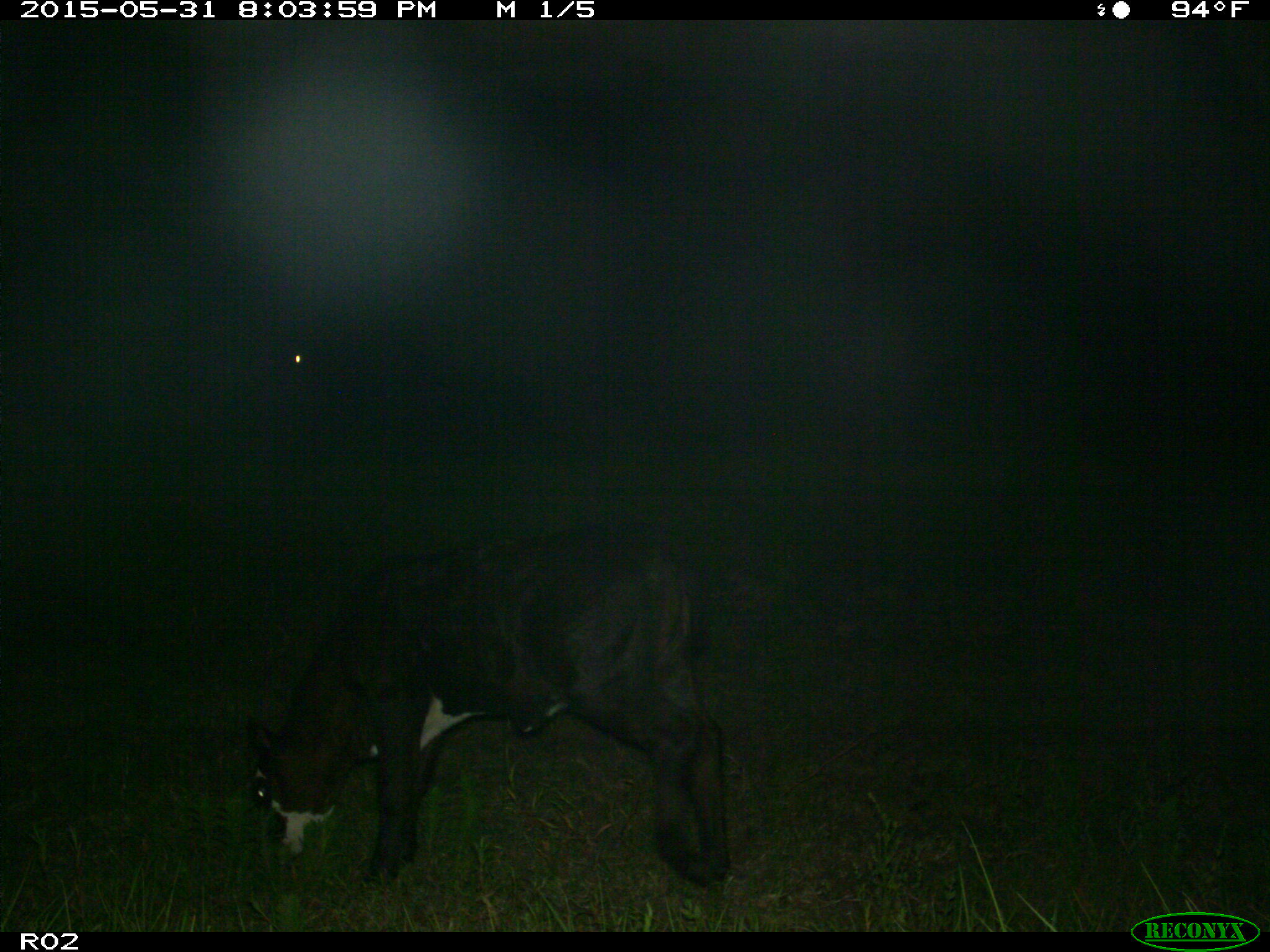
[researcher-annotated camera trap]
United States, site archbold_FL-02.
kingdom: Animalia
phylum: Chordata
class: Mammalia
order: Artiodactyla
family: Bovidae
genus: Bos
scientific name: Bos taurus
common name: domestic cow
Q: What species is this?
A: Bos taurus (domestic cow).